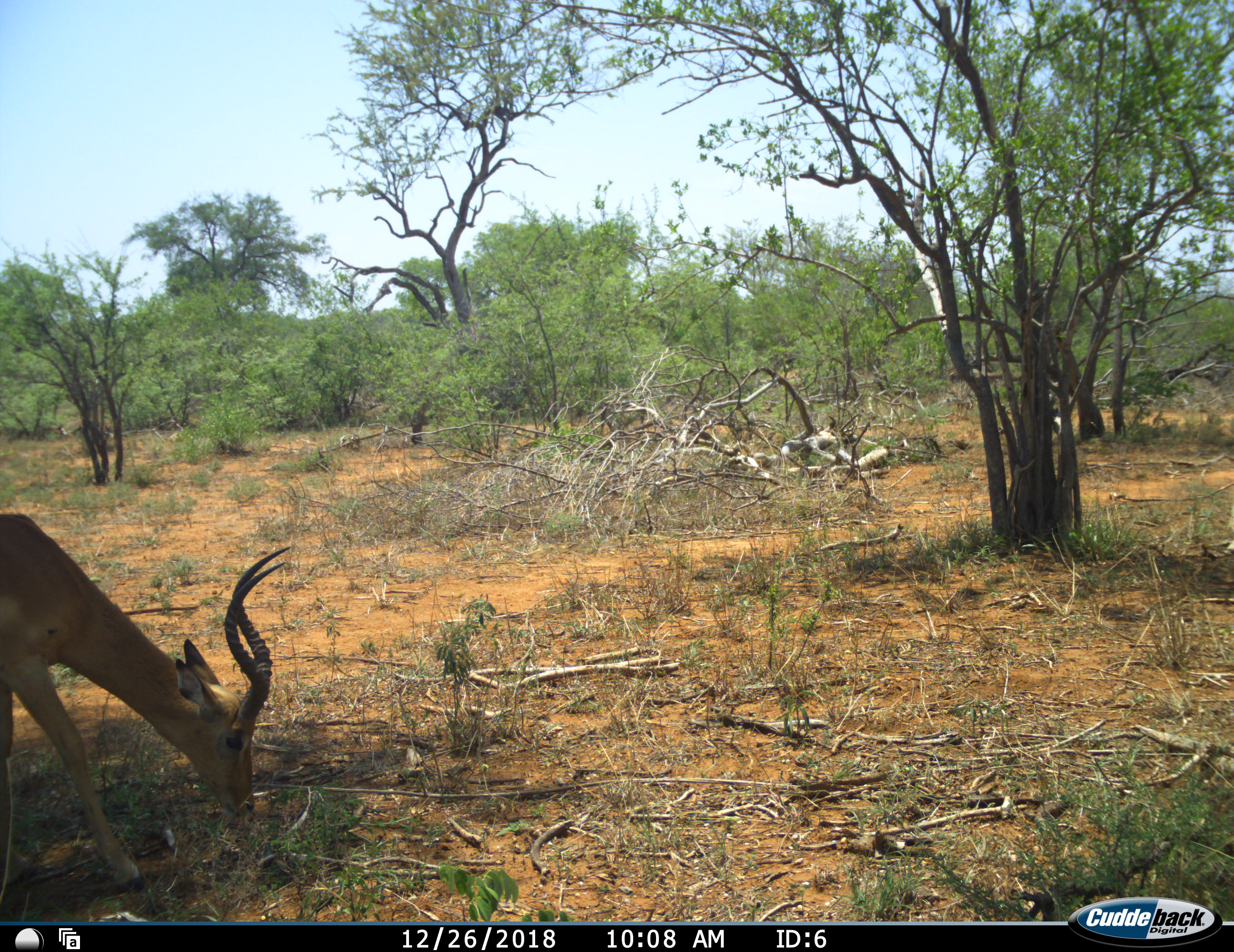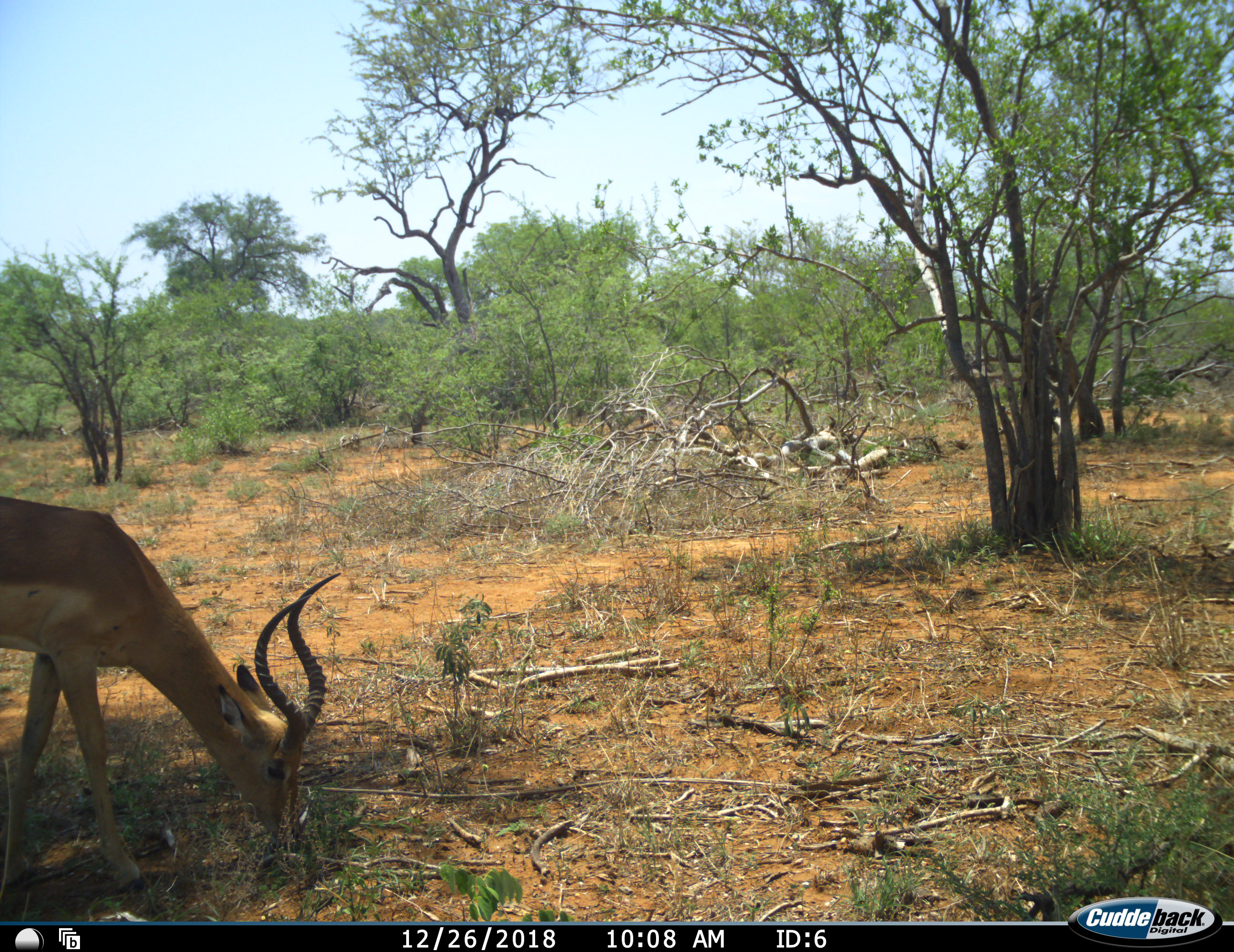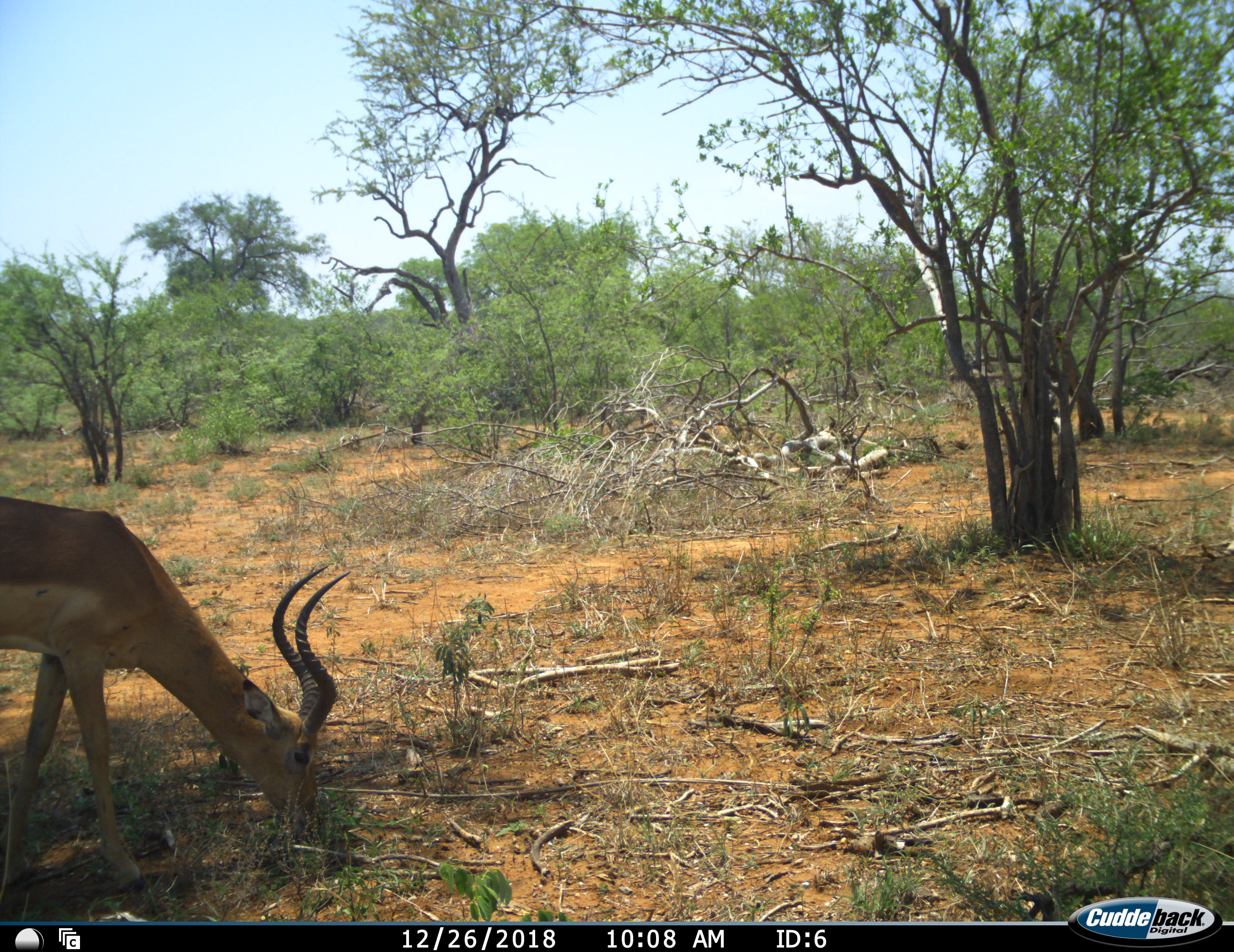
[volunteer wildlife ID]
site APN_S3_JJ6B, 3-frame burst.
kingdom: Animalia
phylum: Chordata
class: Mammalia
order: Artiodactyla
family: Bovidae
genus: Aepyceros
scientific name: Aepyceros melampus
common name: impala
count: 1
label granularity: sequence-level